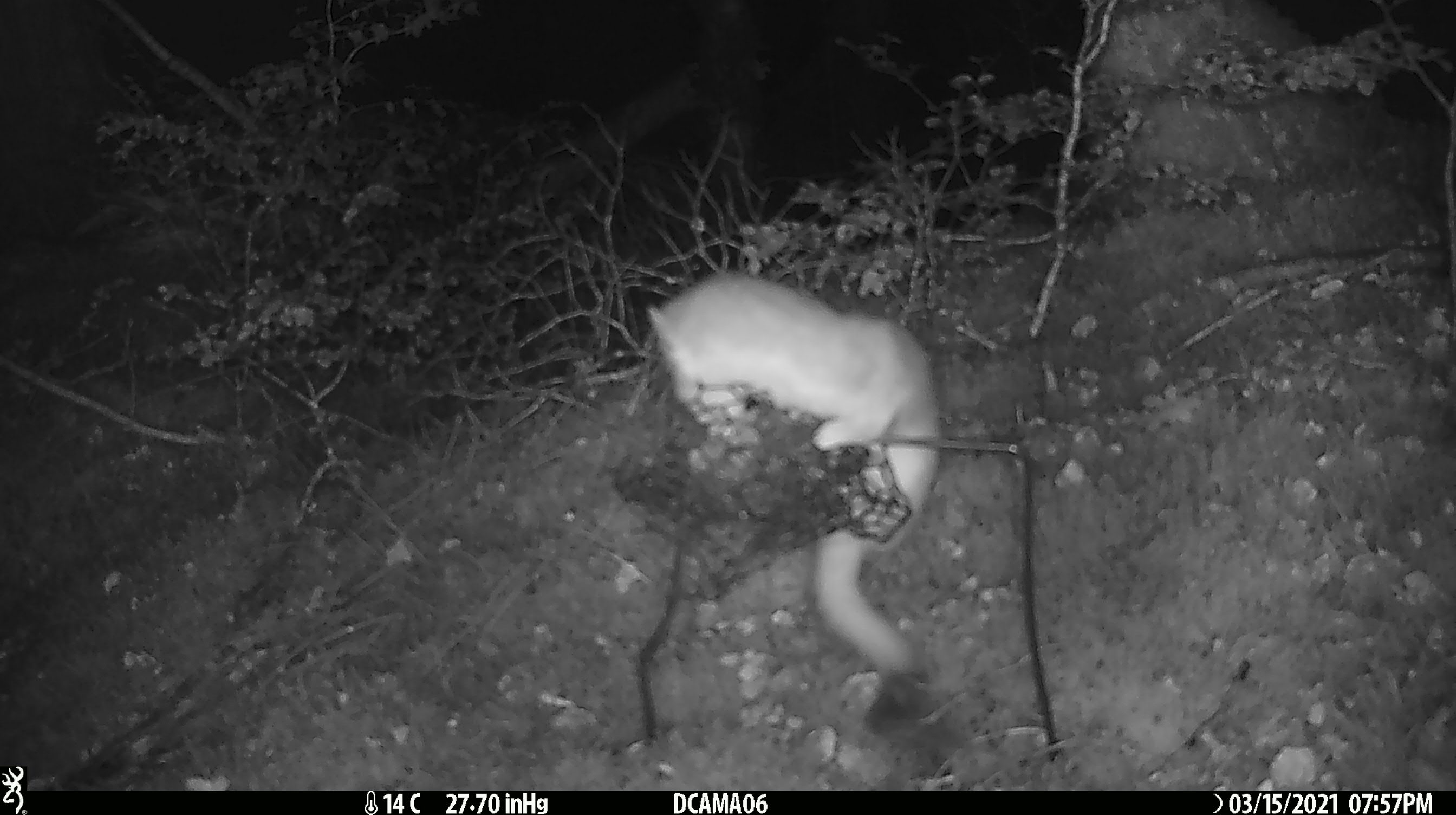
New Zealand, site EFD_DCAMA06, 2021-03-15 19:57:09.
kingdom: Animalia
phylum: Chordata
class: Mammalia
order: Carnivora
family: Mustelidae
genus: Mustela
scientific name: Mustela erminea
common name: stoat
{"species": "stoat (Mustela erminea)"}